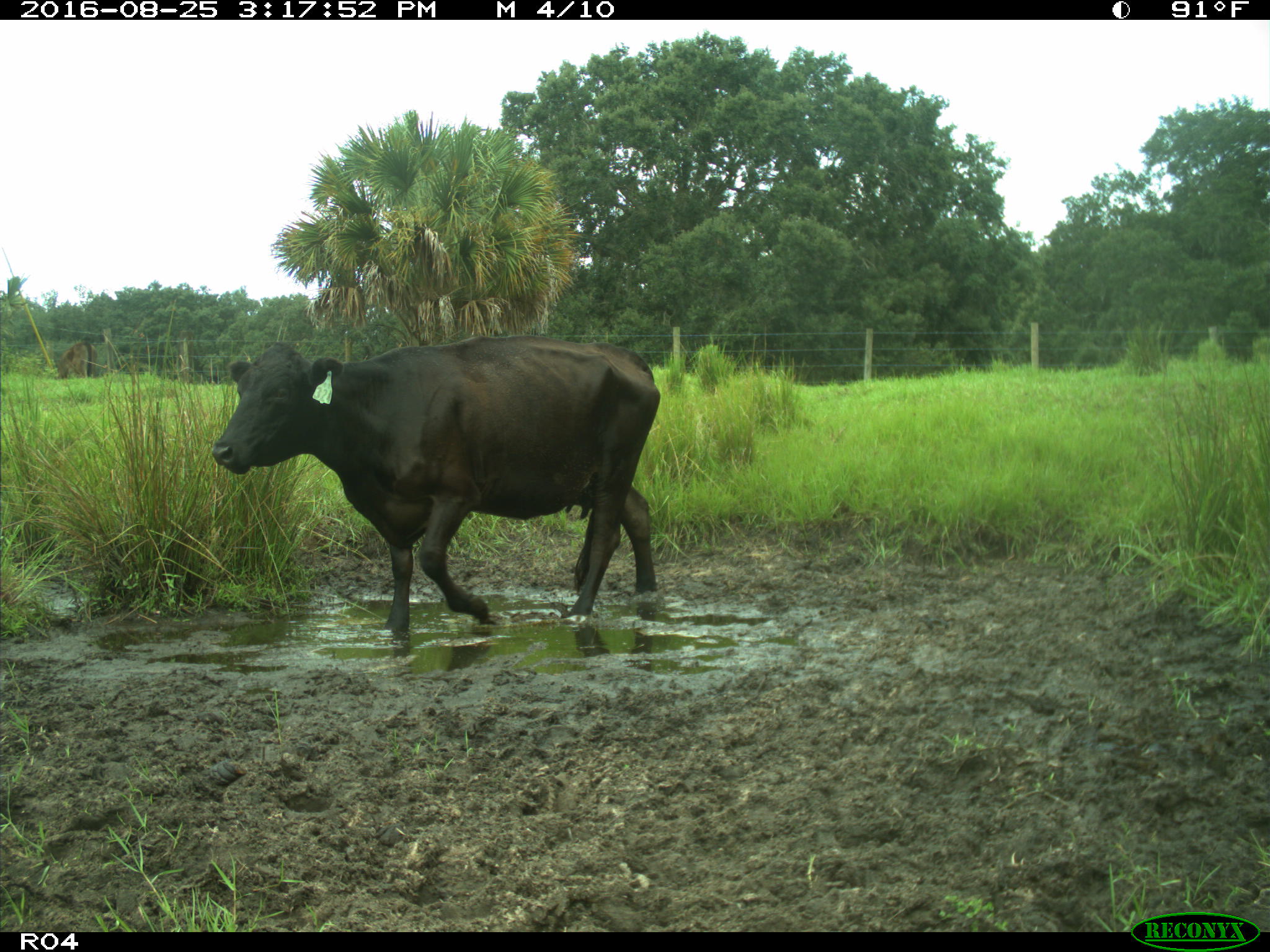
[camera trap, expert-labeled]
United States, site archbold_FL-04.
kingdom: Animalia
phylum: Chordata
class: Mammalia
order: Artiodactyla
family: Bovidae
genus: Bos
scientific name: Bos taurus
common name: domestic cow